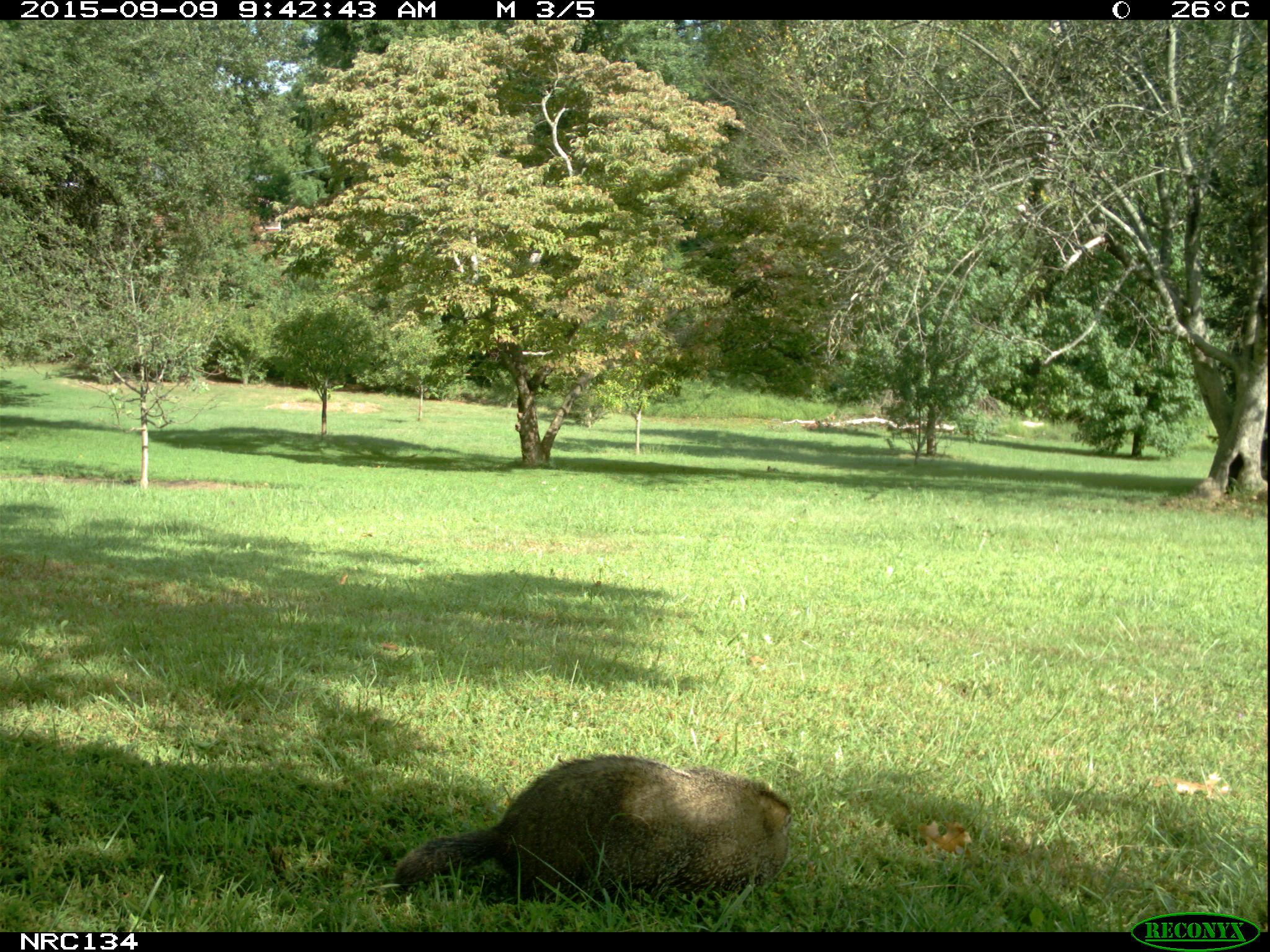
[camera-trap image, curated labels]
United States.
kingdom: Animalia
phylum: Chordata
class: Mammalia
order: Rodentia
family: Sciuridae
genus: Marmota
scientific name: Marmota monax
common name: woodchuck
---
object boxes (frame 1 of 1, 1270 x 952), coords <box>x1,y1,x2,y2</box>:
Woodchuck: <box>384,748,806,912</box>